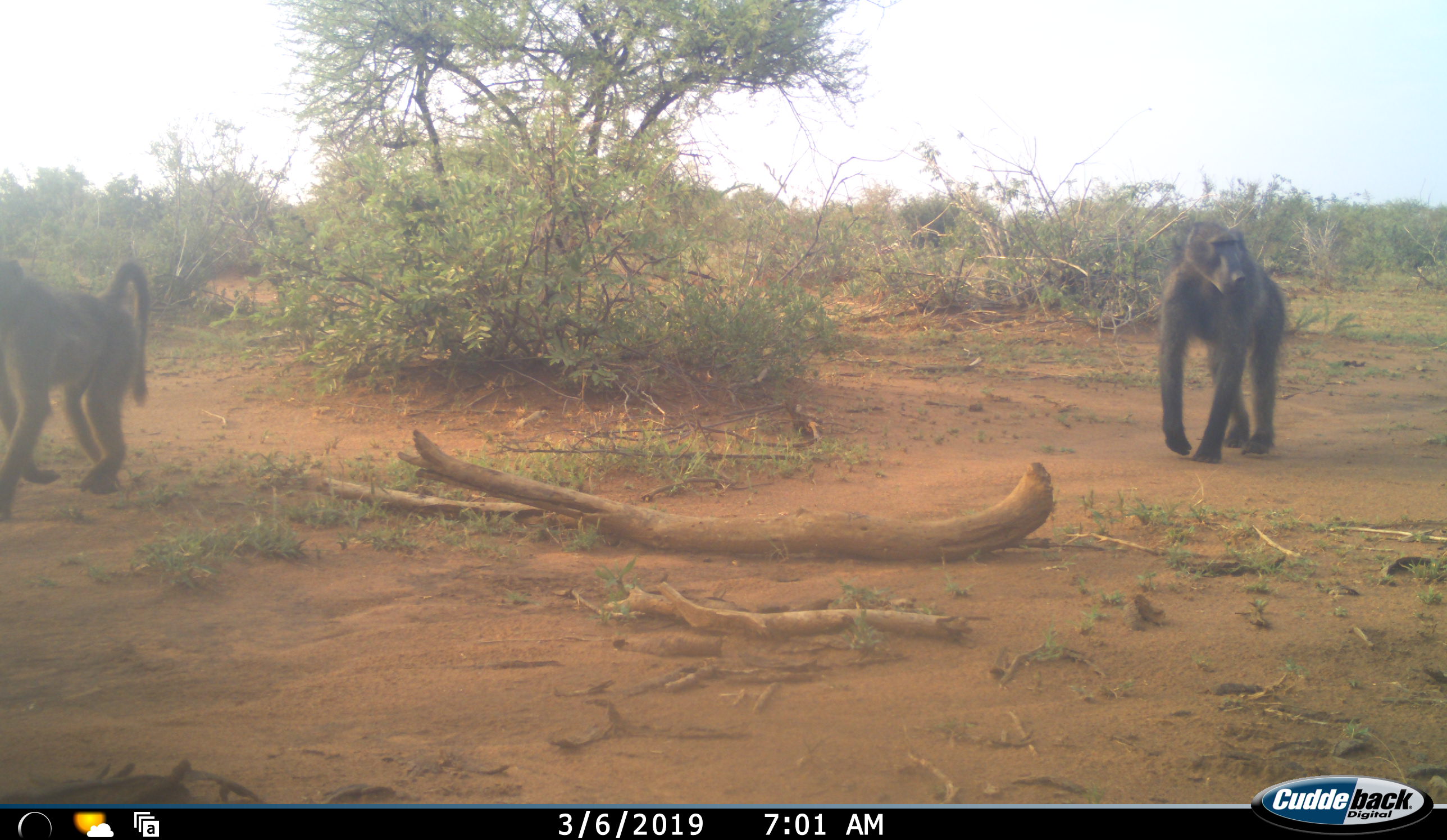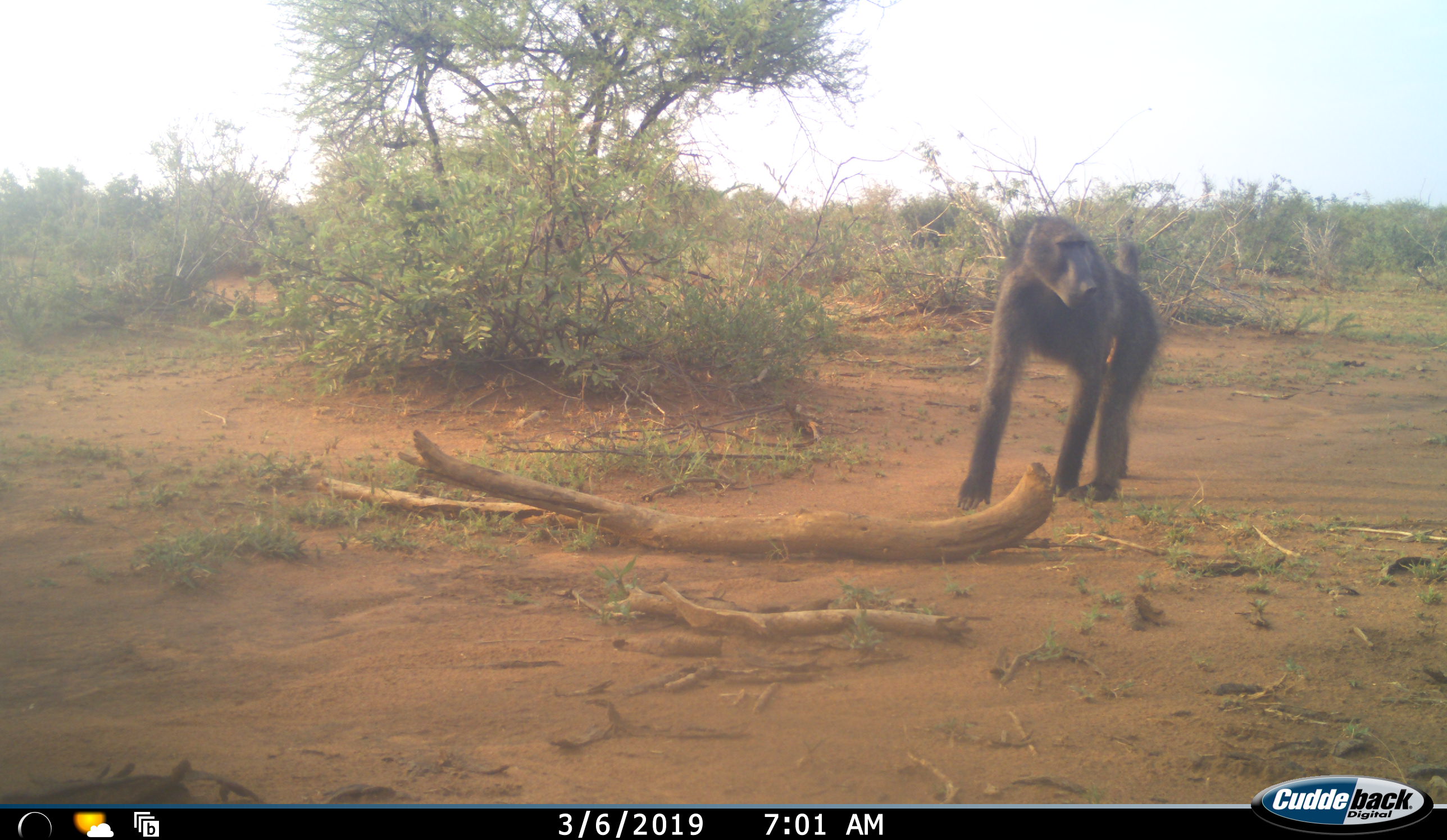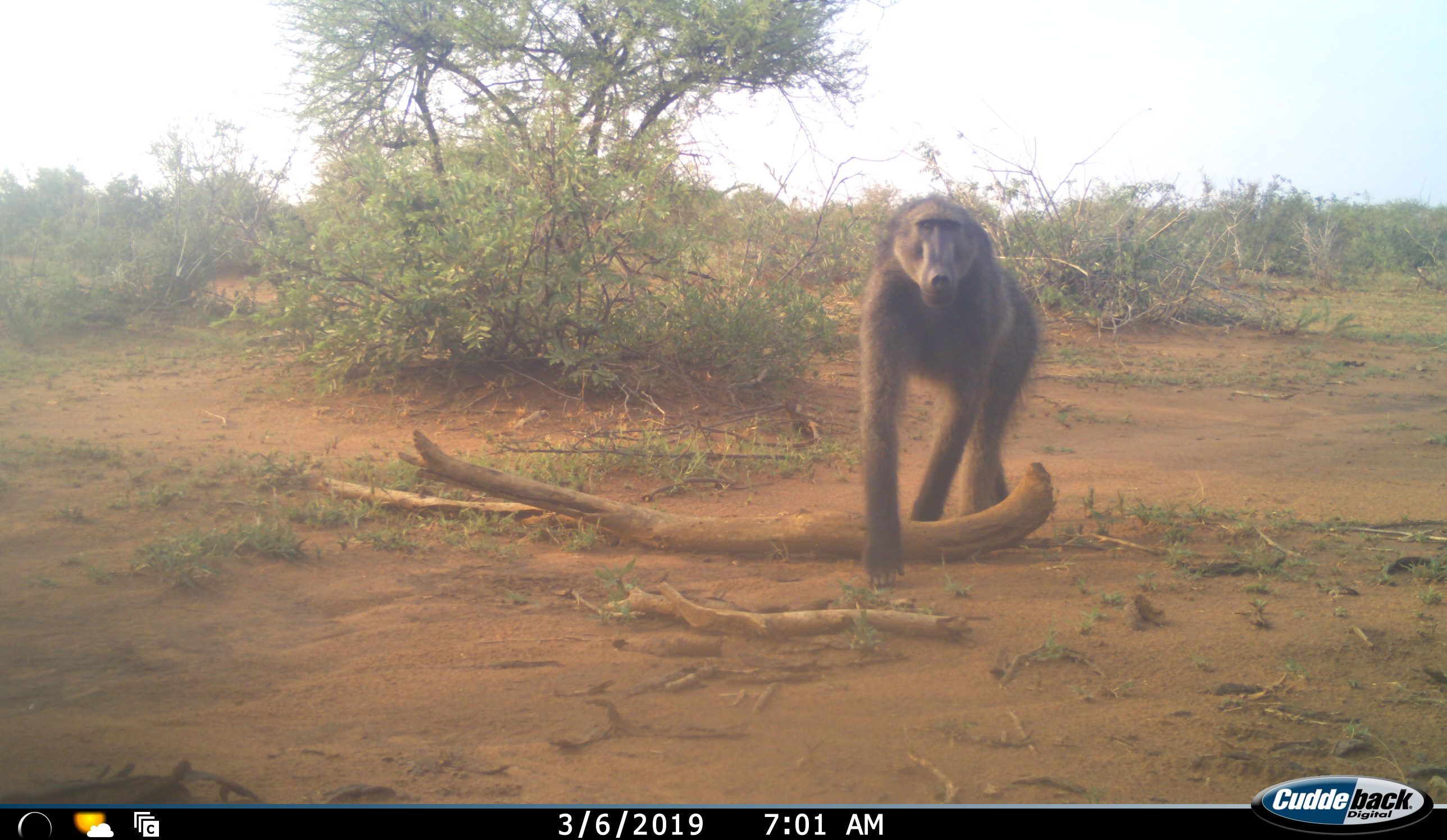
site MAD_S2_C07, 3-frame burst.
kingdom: Animalia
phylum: Chordata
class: Mammalia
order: Primates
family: Cercopithecidae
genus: Papio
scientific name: Papio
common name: baboon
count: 2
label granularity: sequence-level